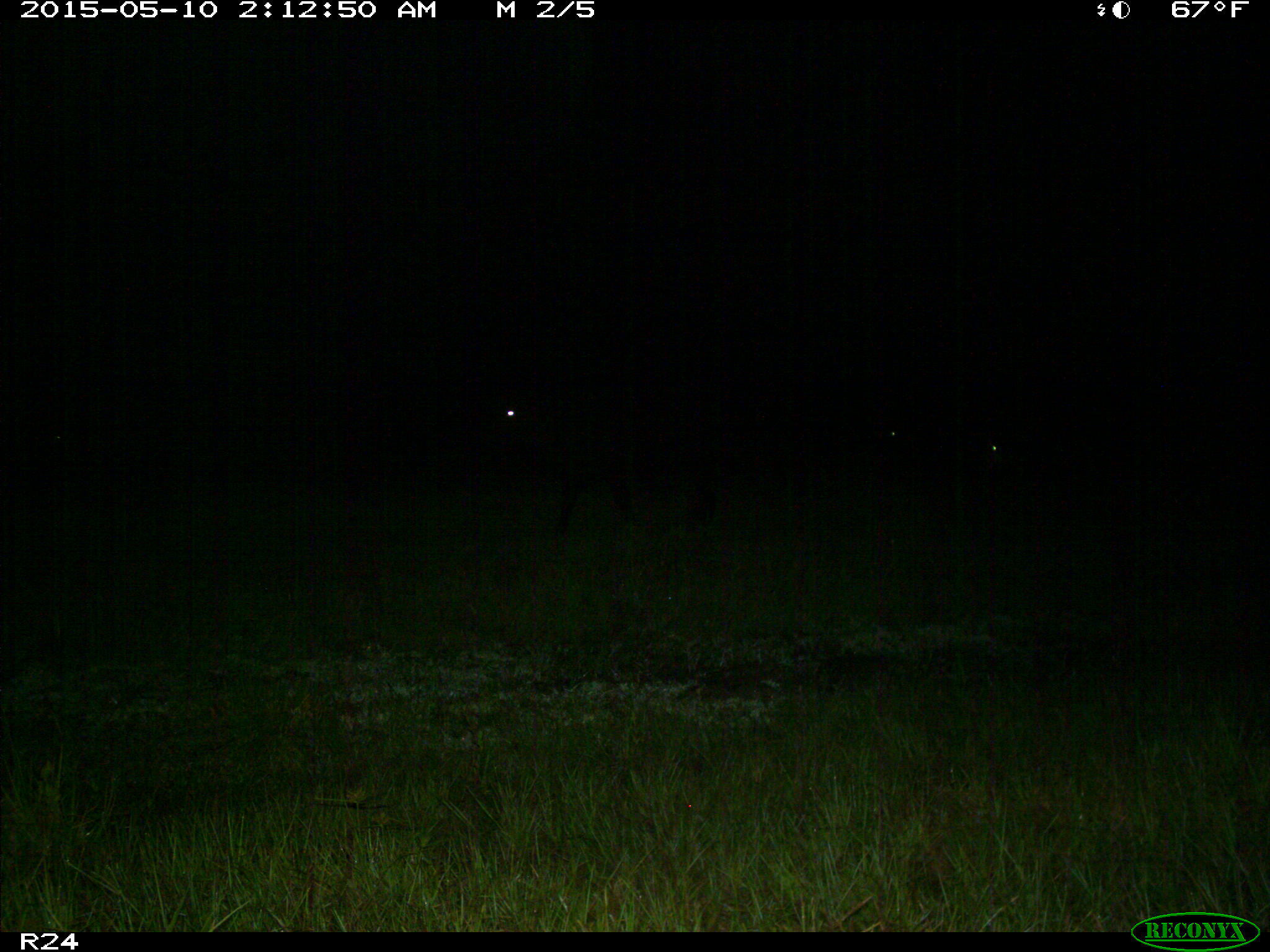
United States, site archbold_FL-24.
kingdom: Animalia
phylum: Chordata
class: Mammalia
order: Artiodactyla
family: Bovidae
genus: Bos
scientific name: Bos taurus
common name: domestic cow